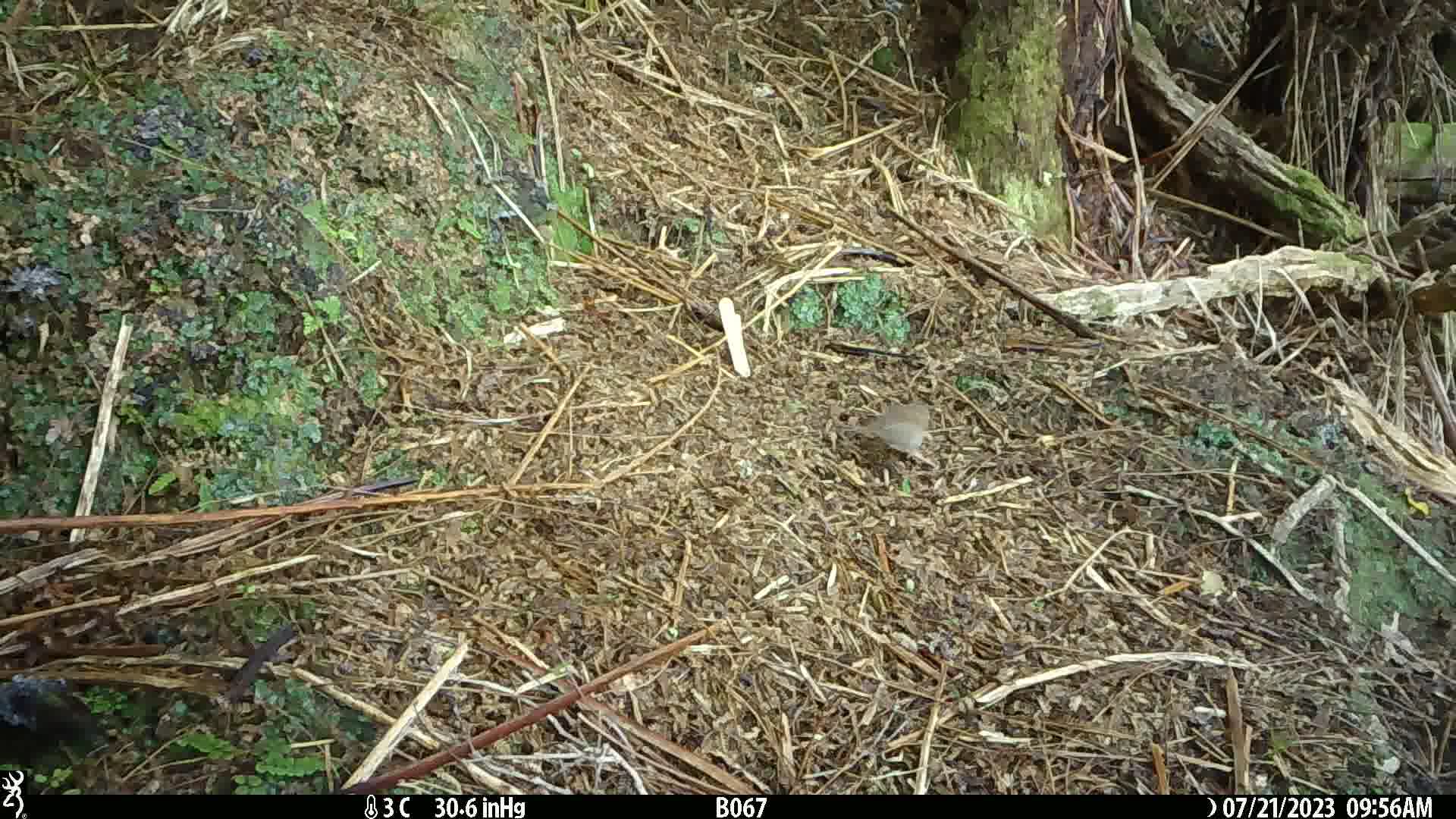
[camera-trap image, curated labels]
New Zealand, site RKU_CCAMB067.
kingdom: Animalia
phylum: Chordata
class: Aves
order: Passeriformes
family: Prunellidae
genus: Prunella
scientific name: Prunella modularis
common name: dunnock